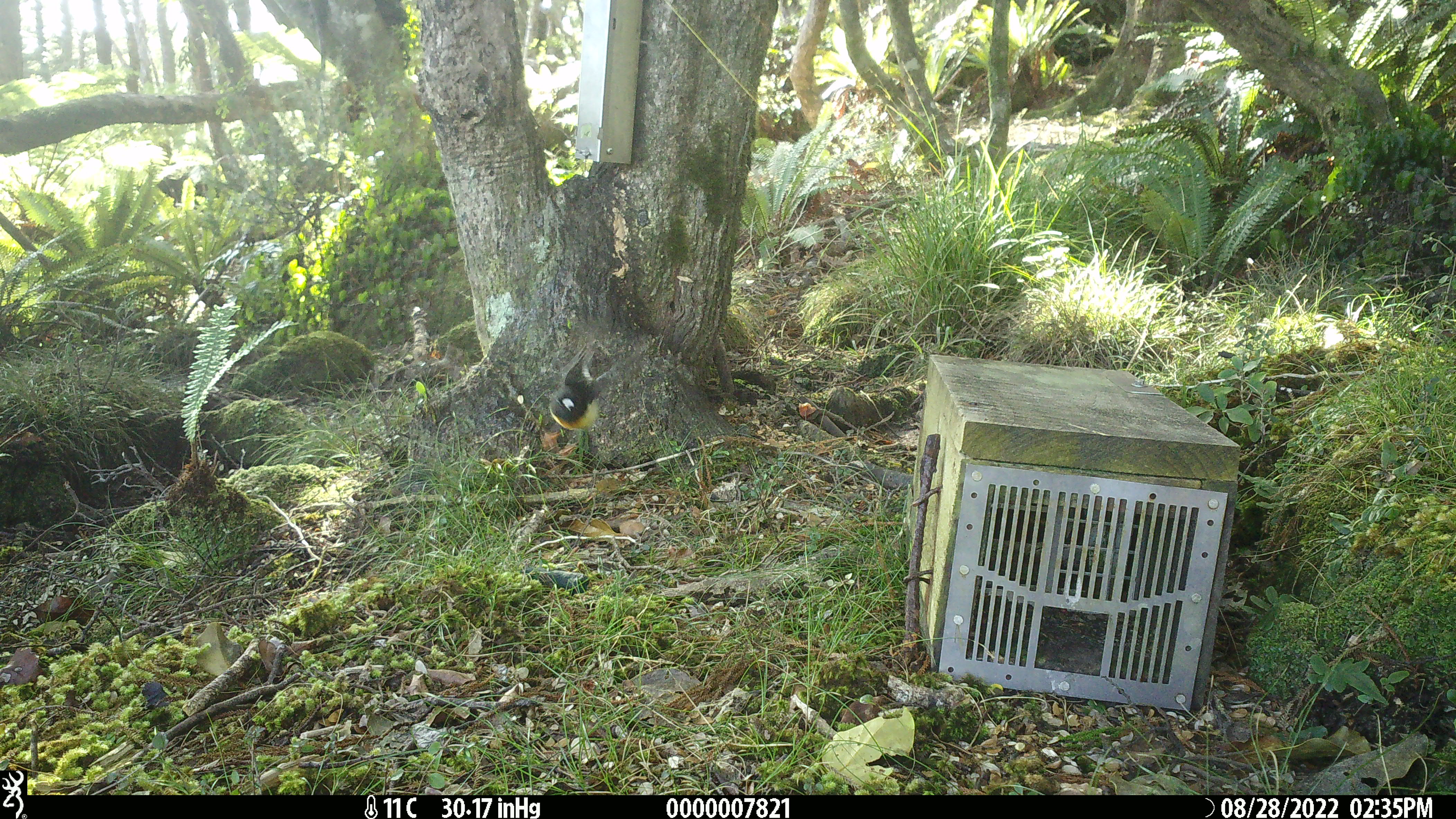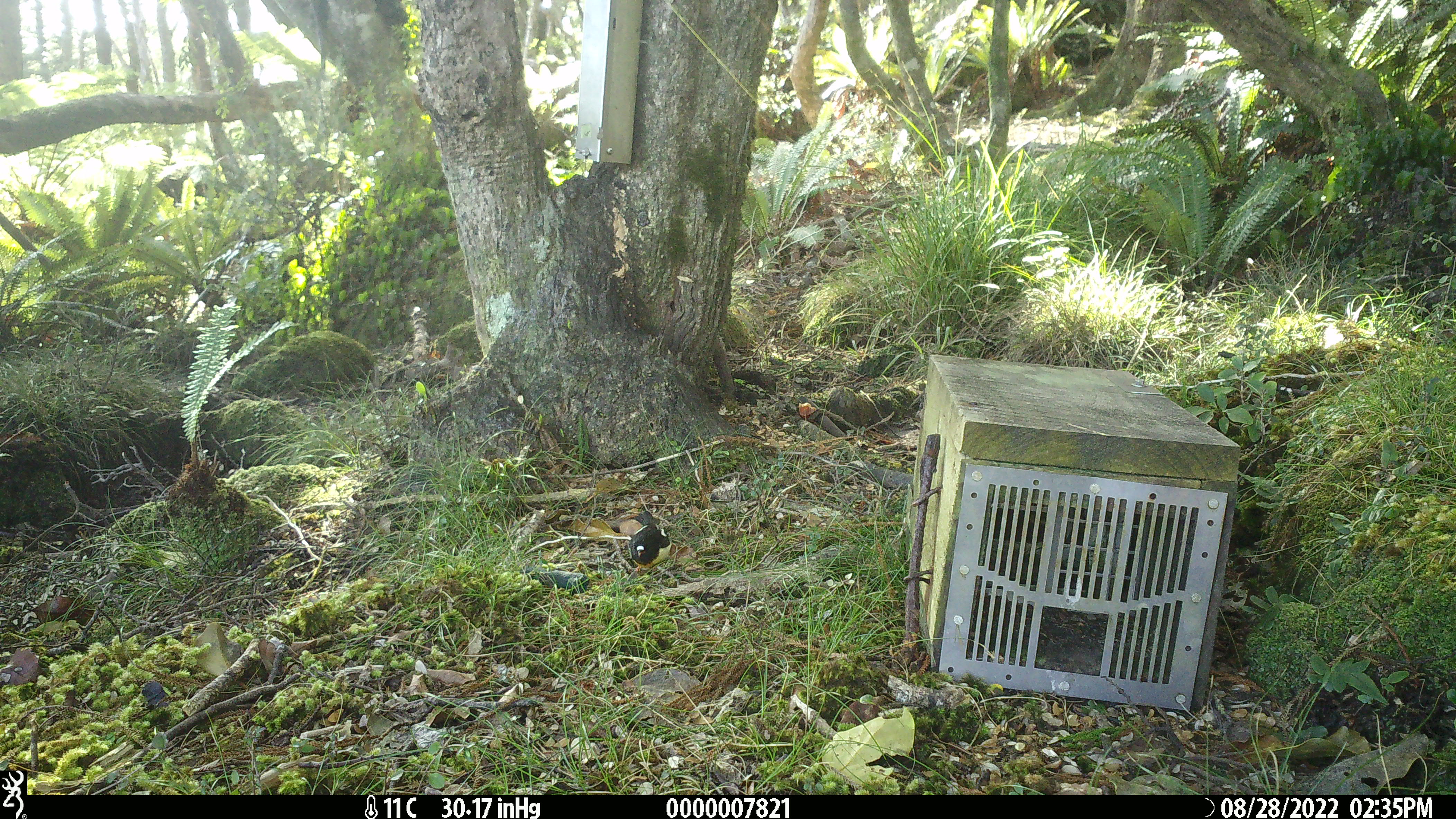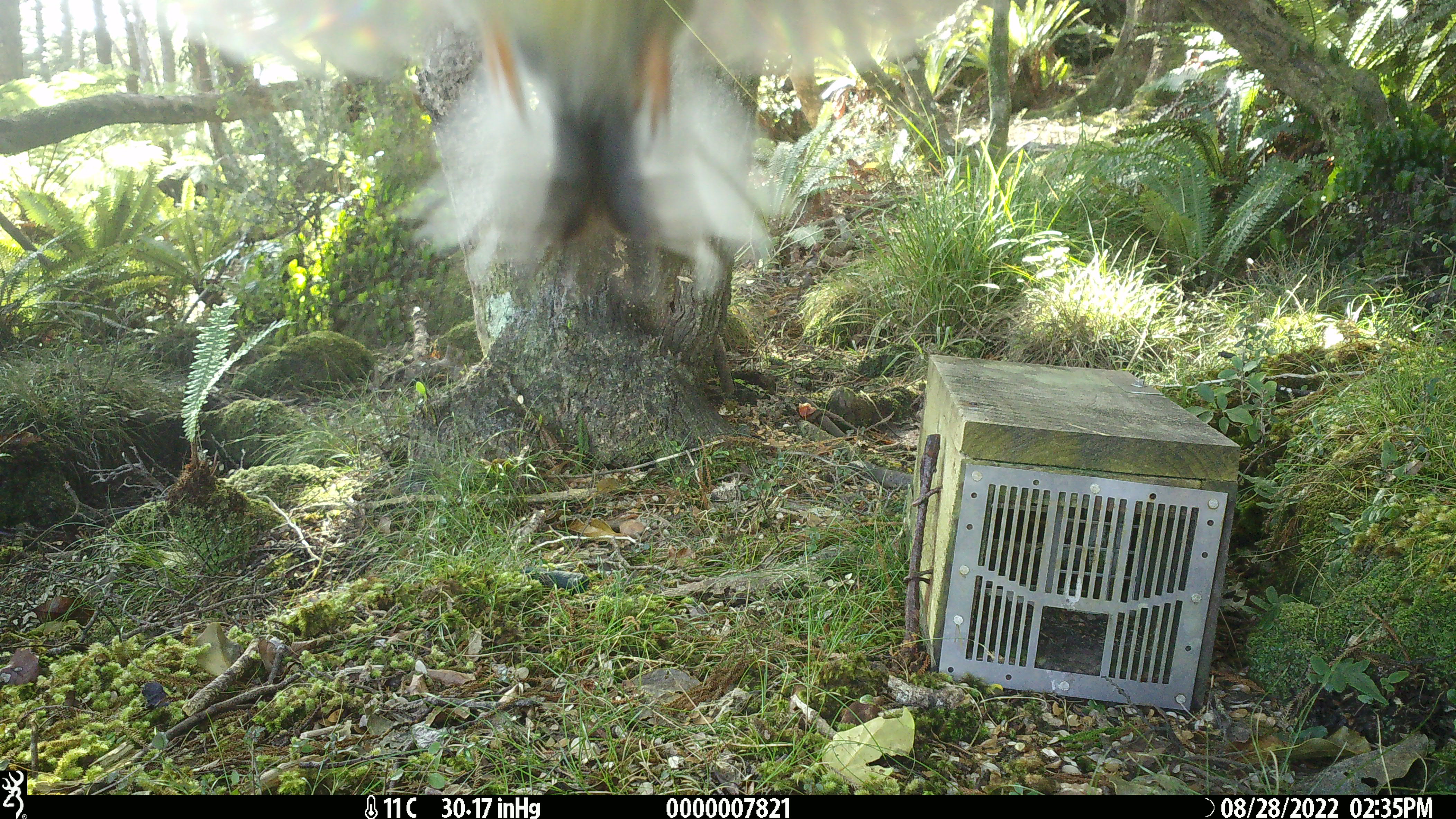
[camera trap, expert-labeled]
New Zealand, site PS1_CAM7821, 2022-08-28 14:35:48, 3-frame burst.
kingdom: Animalia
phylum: Chordata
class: Aves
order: Passeriformes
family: Petroicidae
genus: Petroica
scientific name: Petroica macrocephala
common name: tomtit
Tomtit (Petroica macrocephala).